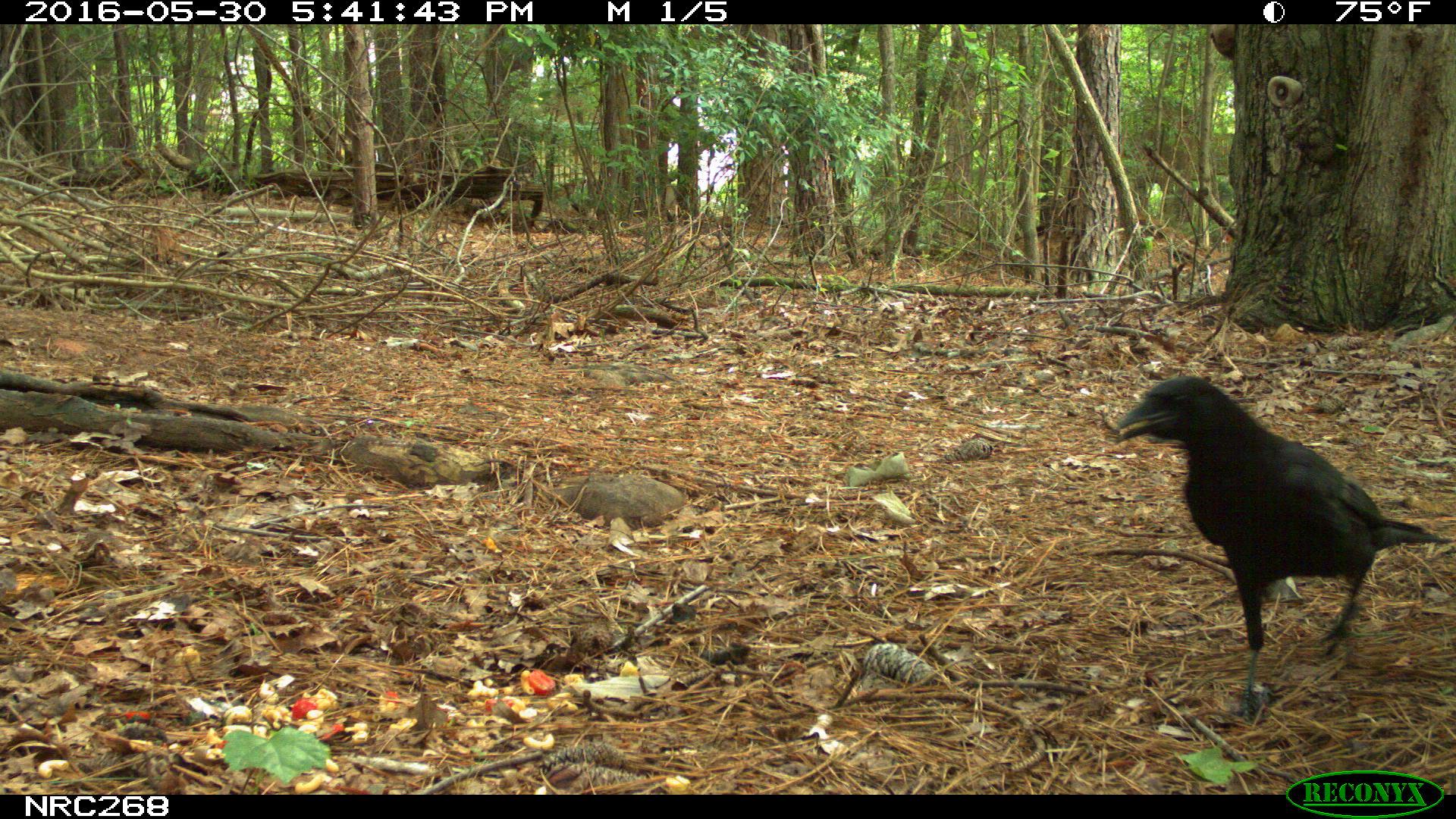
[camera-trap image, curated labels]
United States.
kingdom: Animalia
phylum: Chordata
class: Aves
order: Passeriformes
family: Corvidae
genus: Corvus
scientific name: Corvus brachyrhynchos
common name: american crow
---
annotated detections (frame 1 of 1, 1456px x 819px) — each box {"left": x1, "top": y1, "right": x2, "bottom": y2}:
American Crow: {"left": 1109, "top": 372, "right": 1439, "bottom": 696}